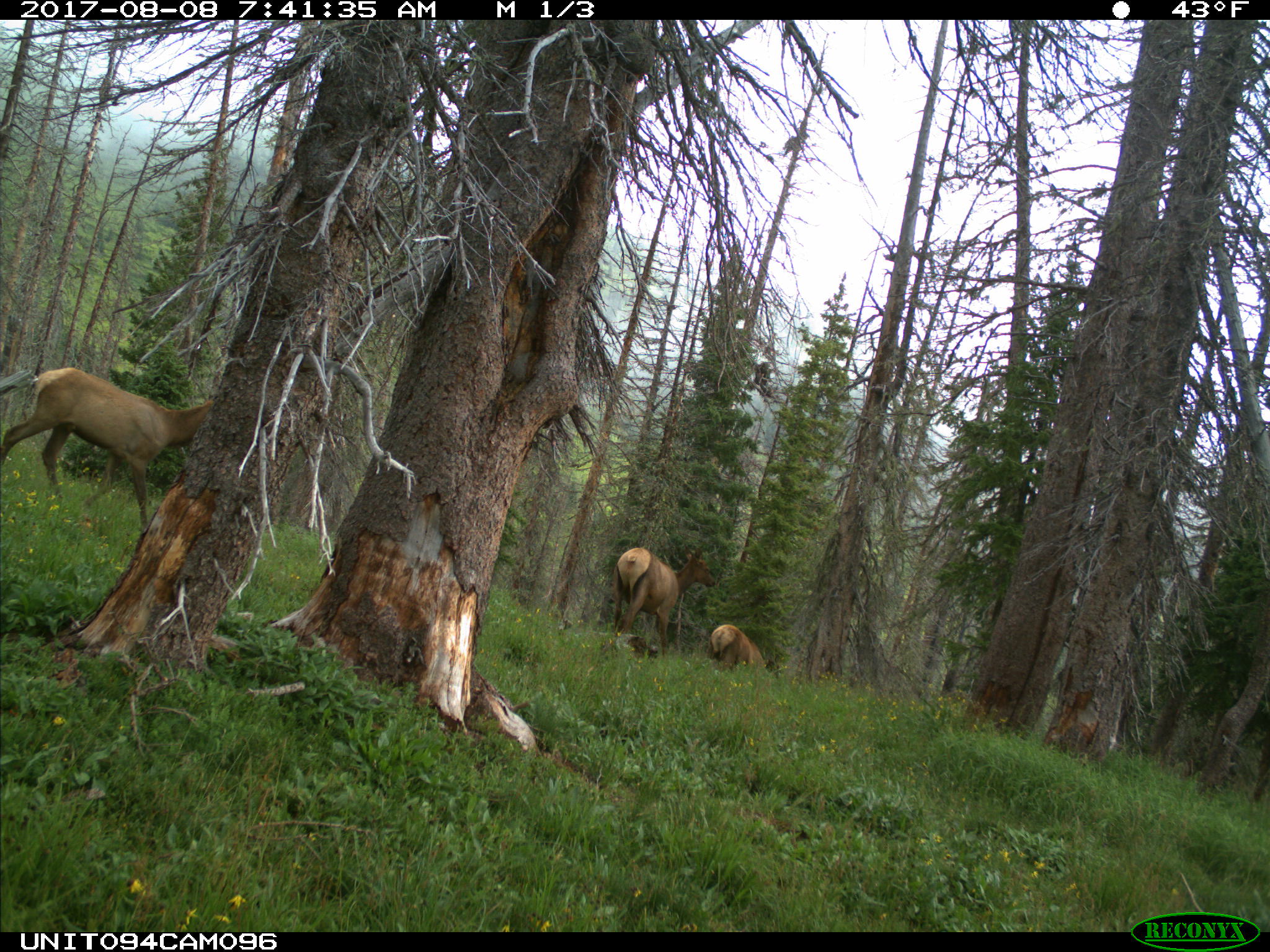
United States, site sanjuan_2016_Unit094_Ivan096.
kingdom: Animalia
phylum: Chordata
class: Mammalia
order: Artiodactyla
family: Cervidae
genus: Cervus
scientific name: Cervus elaphus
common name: red deer